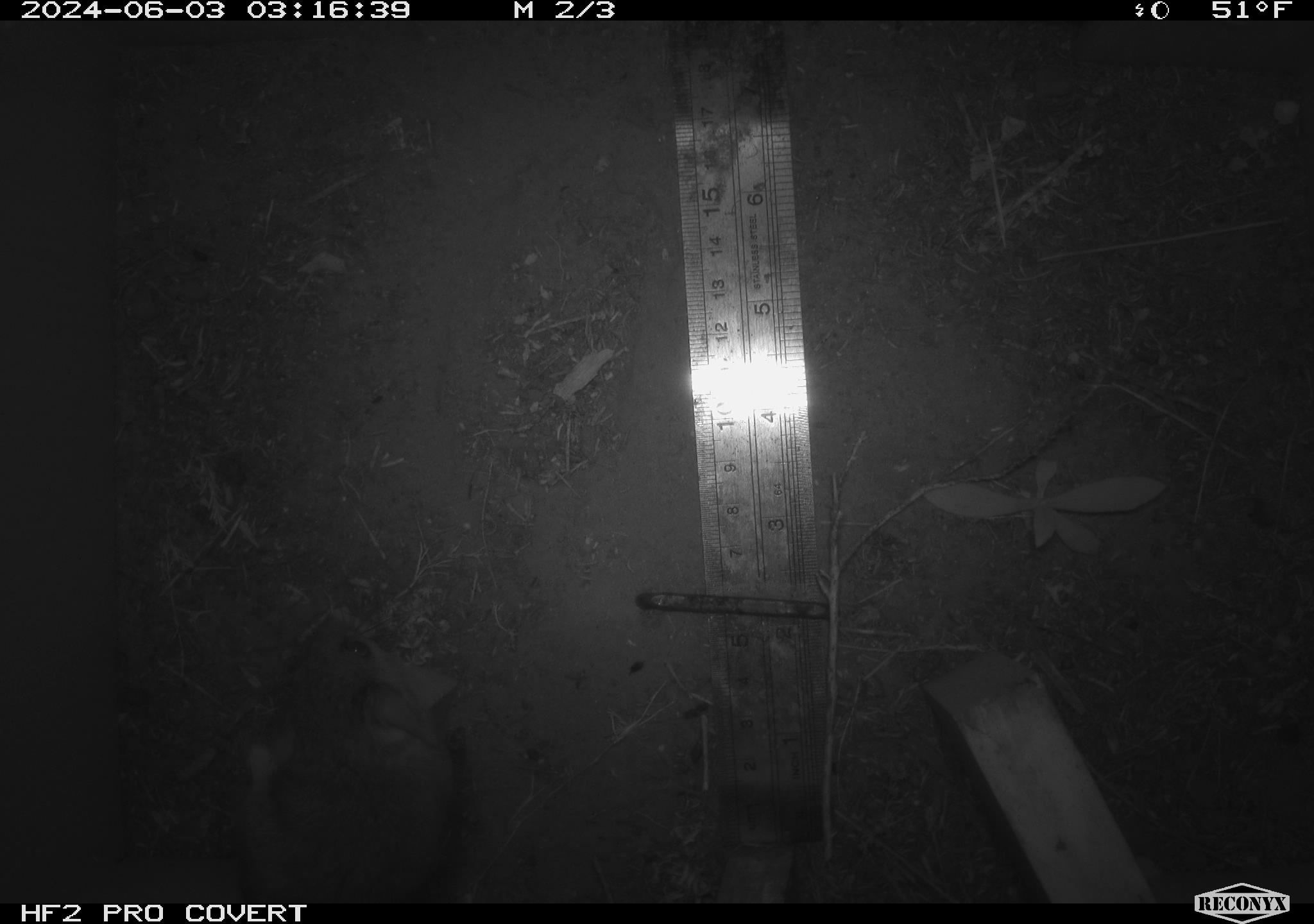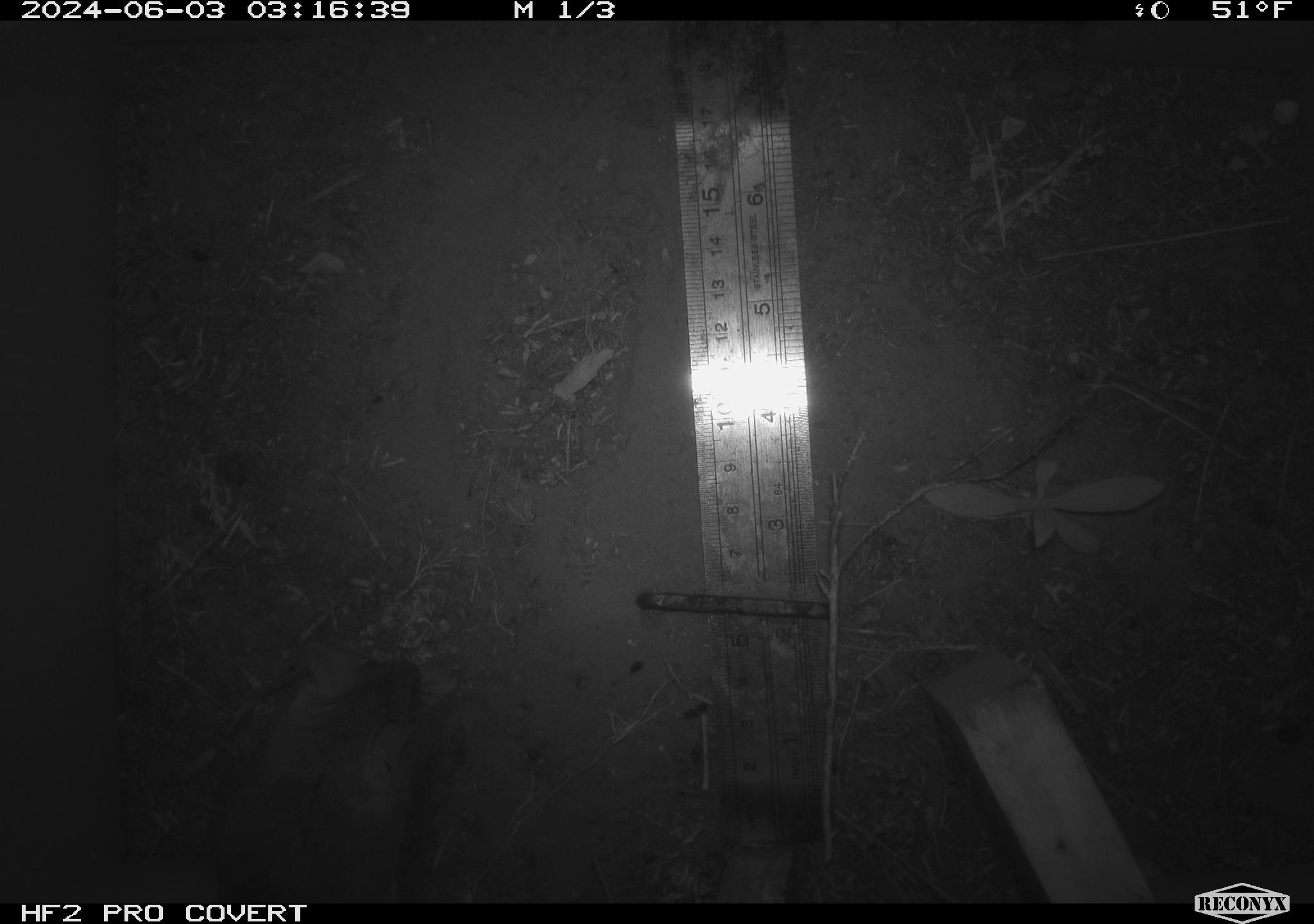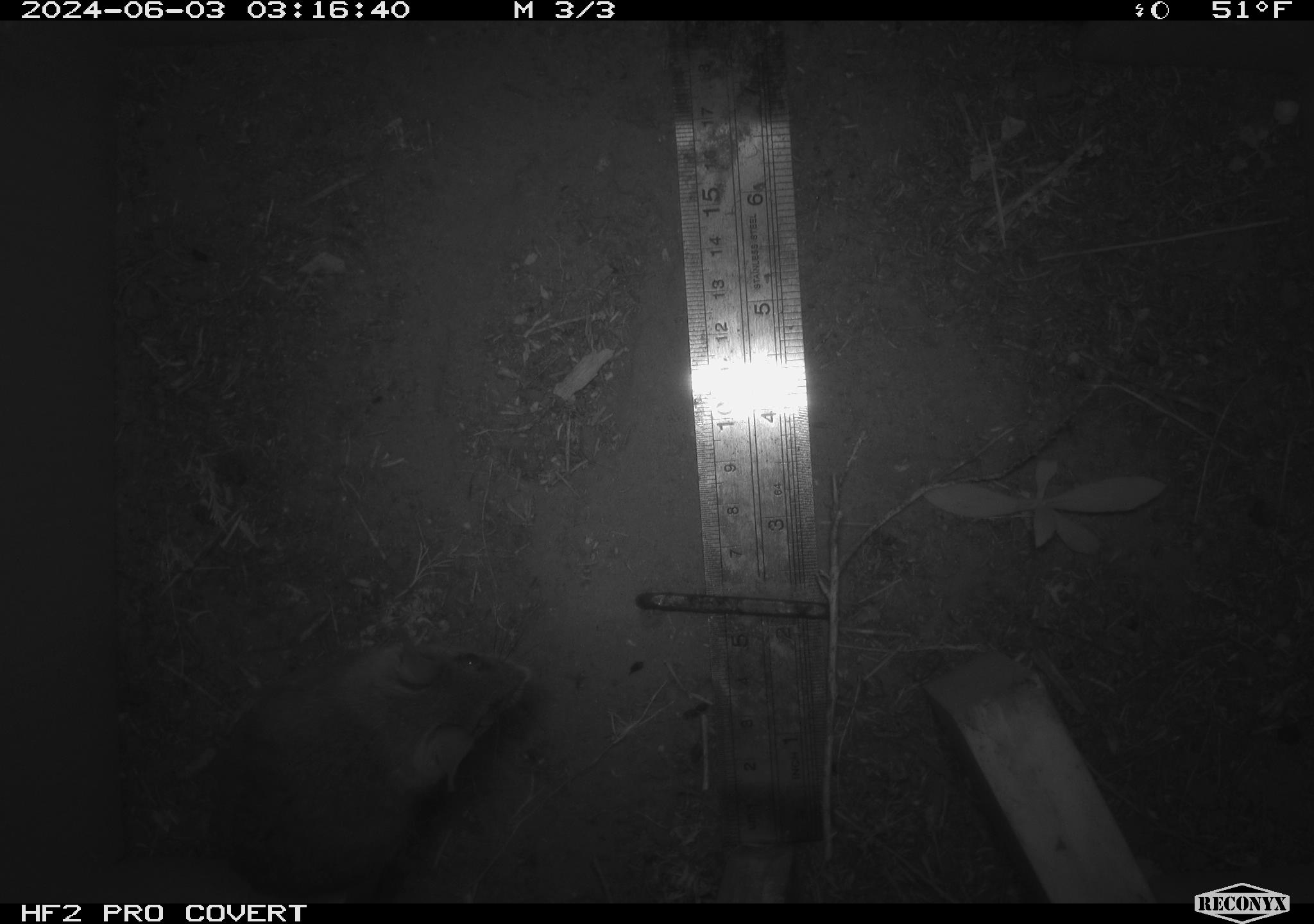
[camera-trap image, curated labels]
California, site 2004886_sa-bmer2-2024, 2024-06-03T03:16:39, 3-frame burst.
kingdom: Animalia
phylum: Chordata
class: Mammalia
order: Rodentia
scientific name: Rodentia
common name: woodrat or rat or mouse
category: woodrat or rat or mouse species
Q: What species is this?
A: Woodrat or rat or mouse species (woodrat or rat or mouse) (Rodentia).